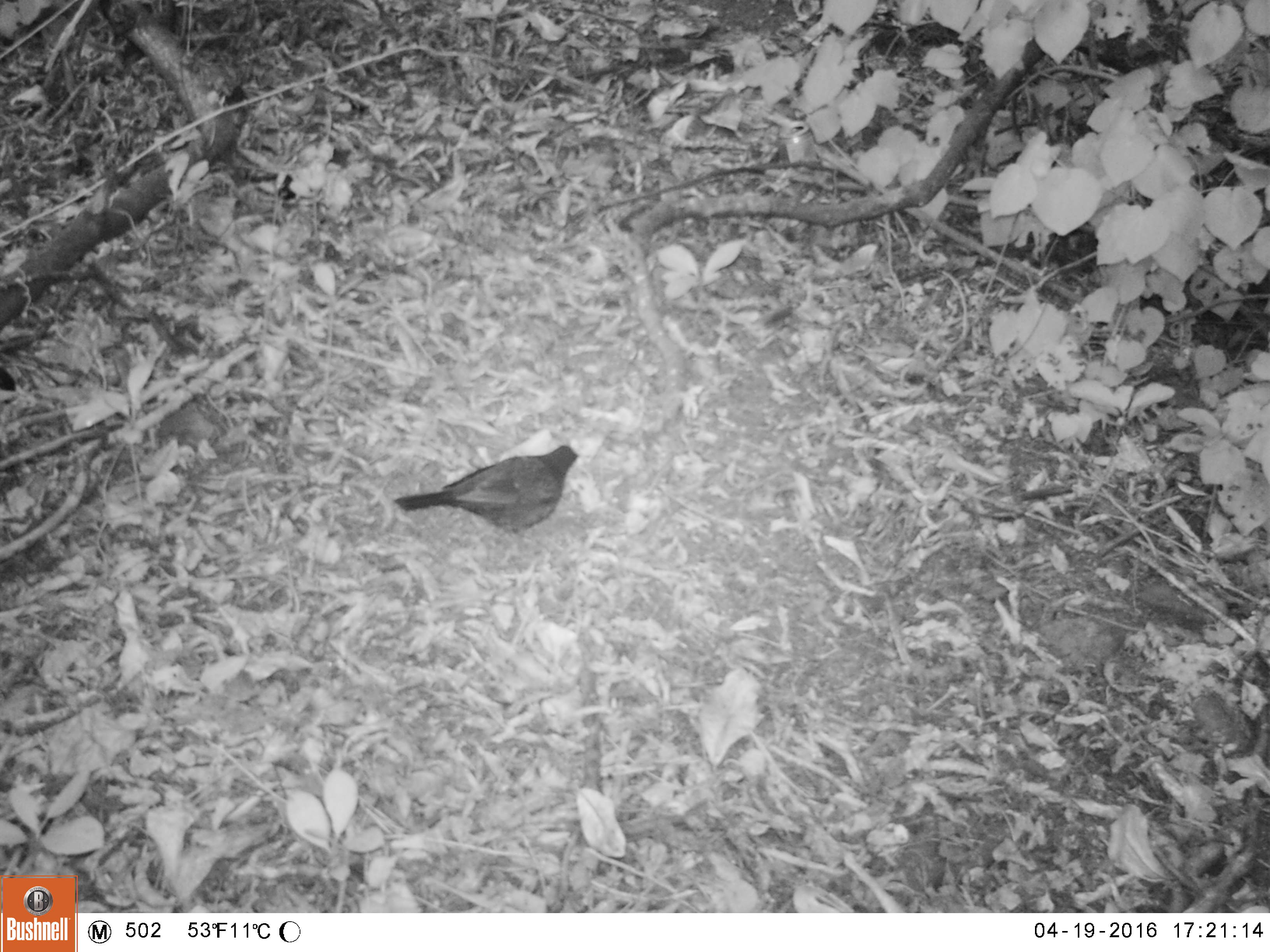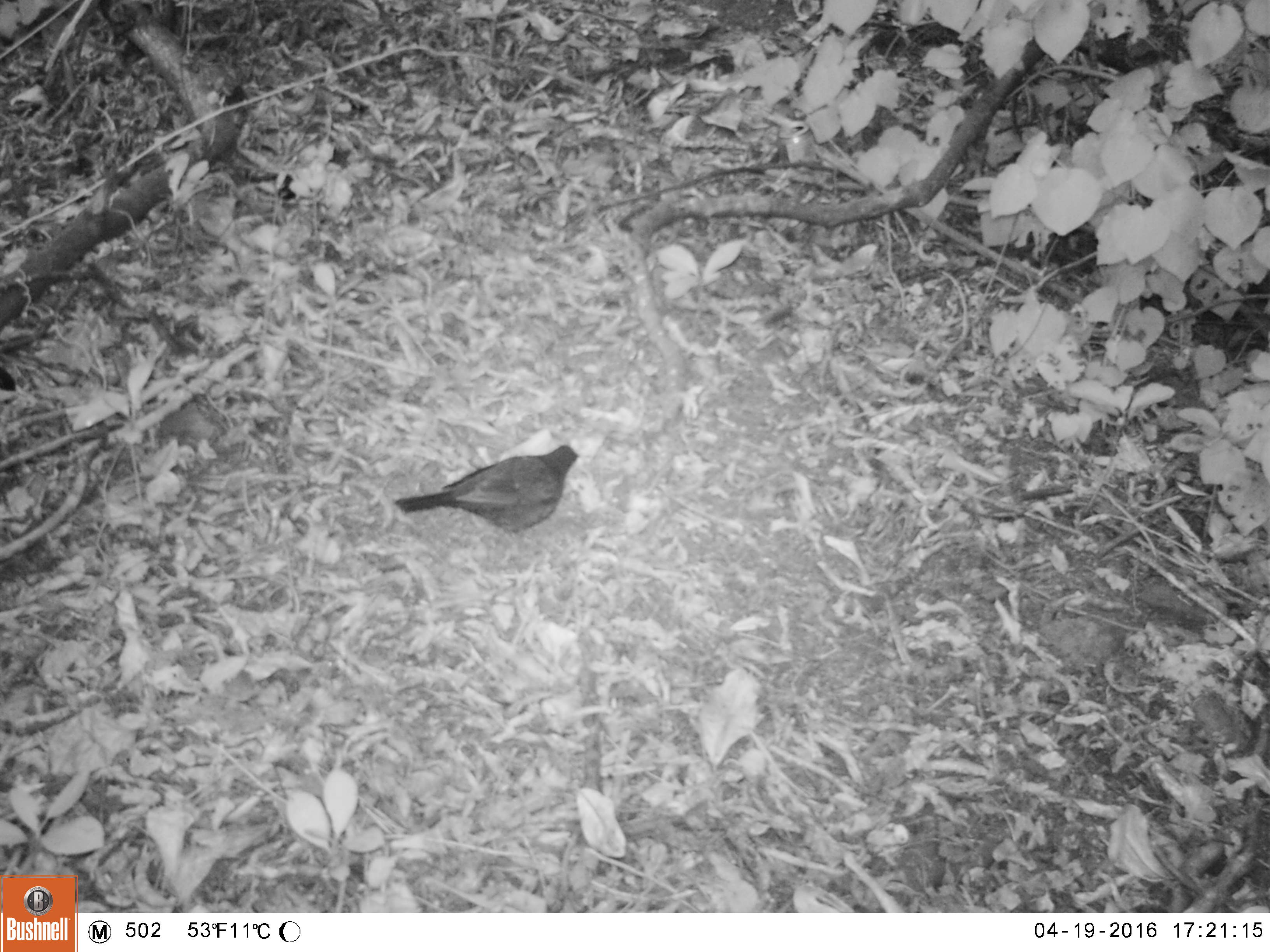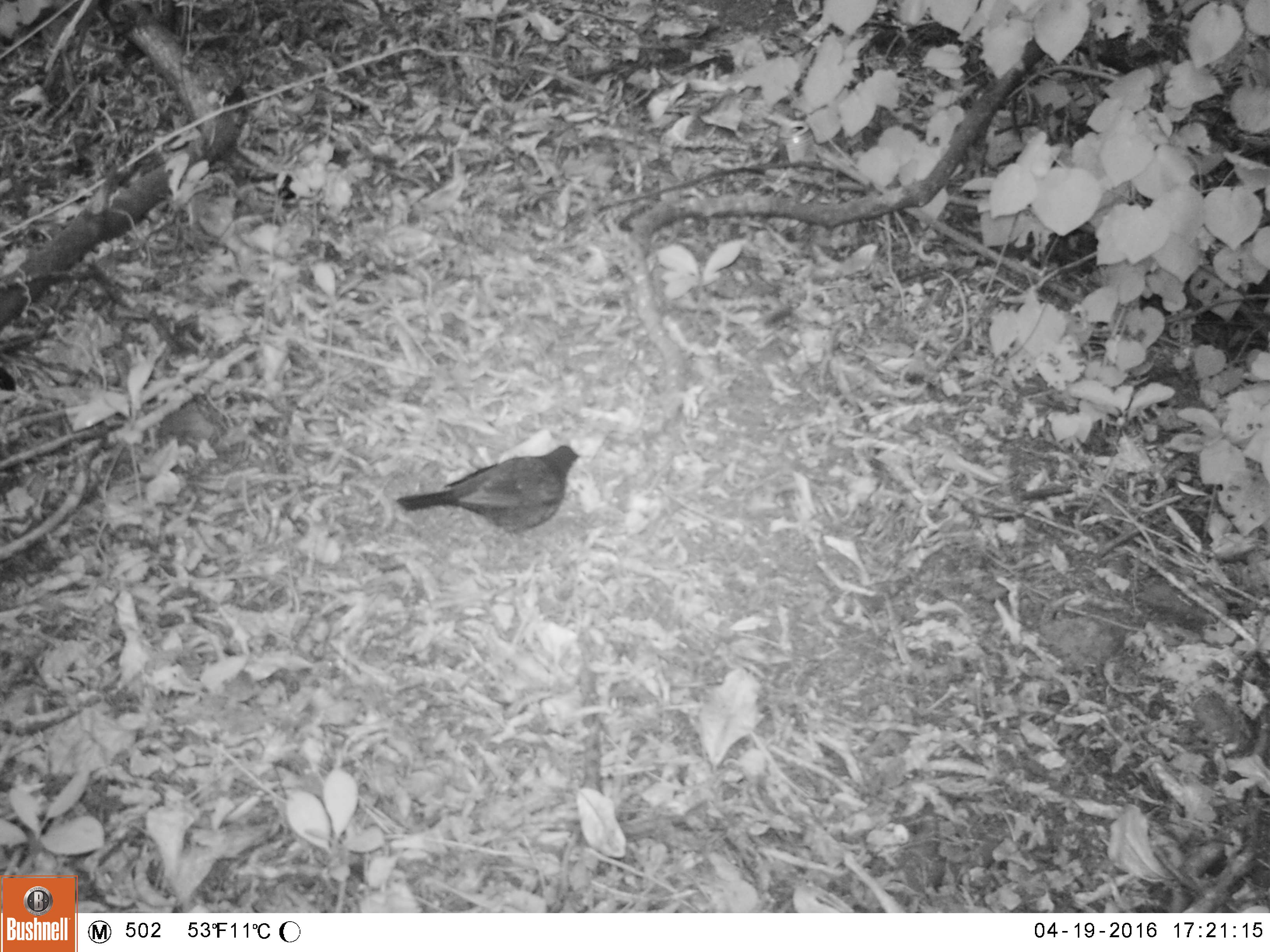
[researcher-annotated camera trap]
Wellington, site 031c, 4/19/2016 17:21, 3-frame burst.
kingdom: Animalia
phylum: Chordata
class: Aves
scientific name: Aves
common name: bird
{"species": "bird (Aves)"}